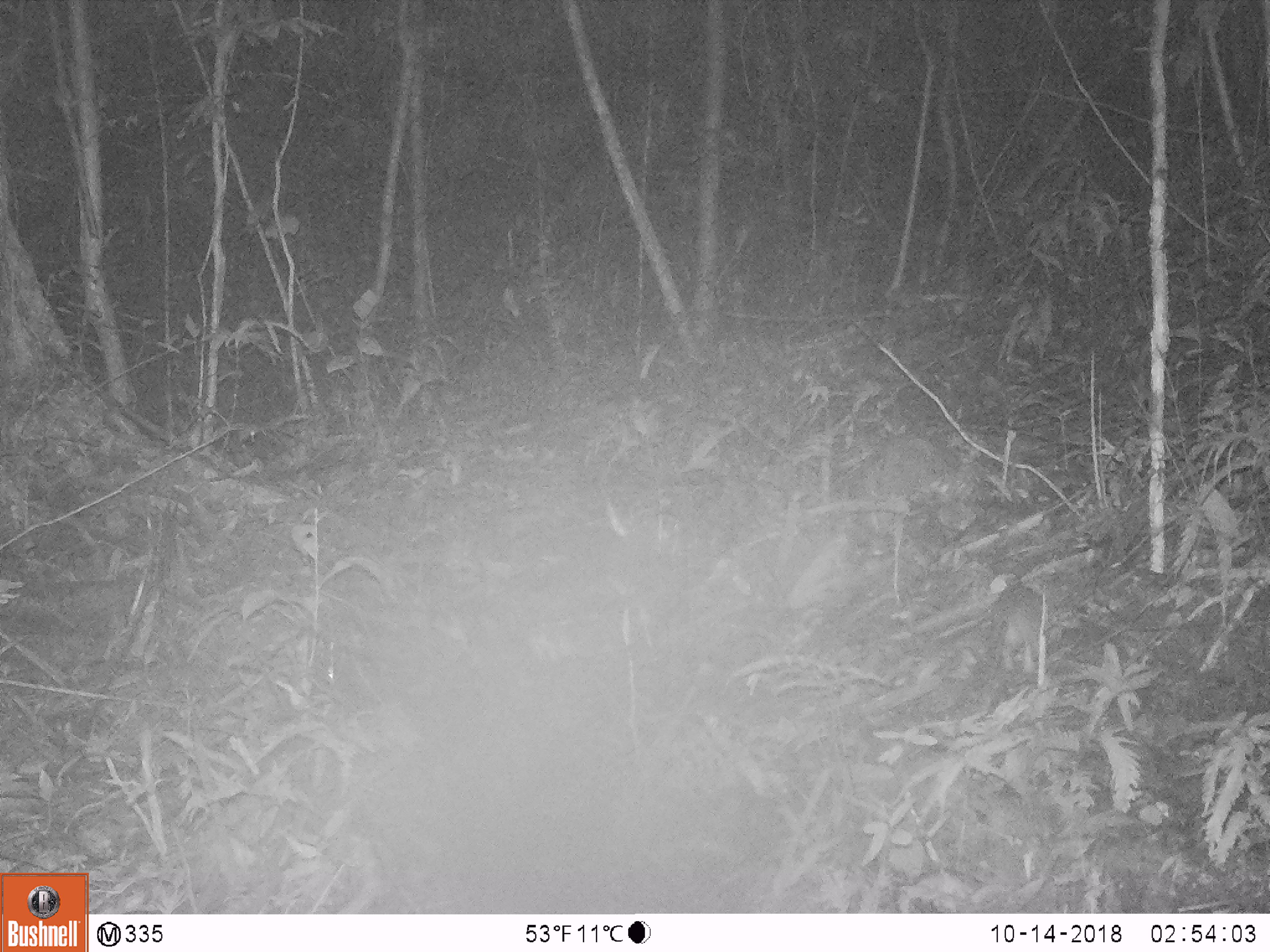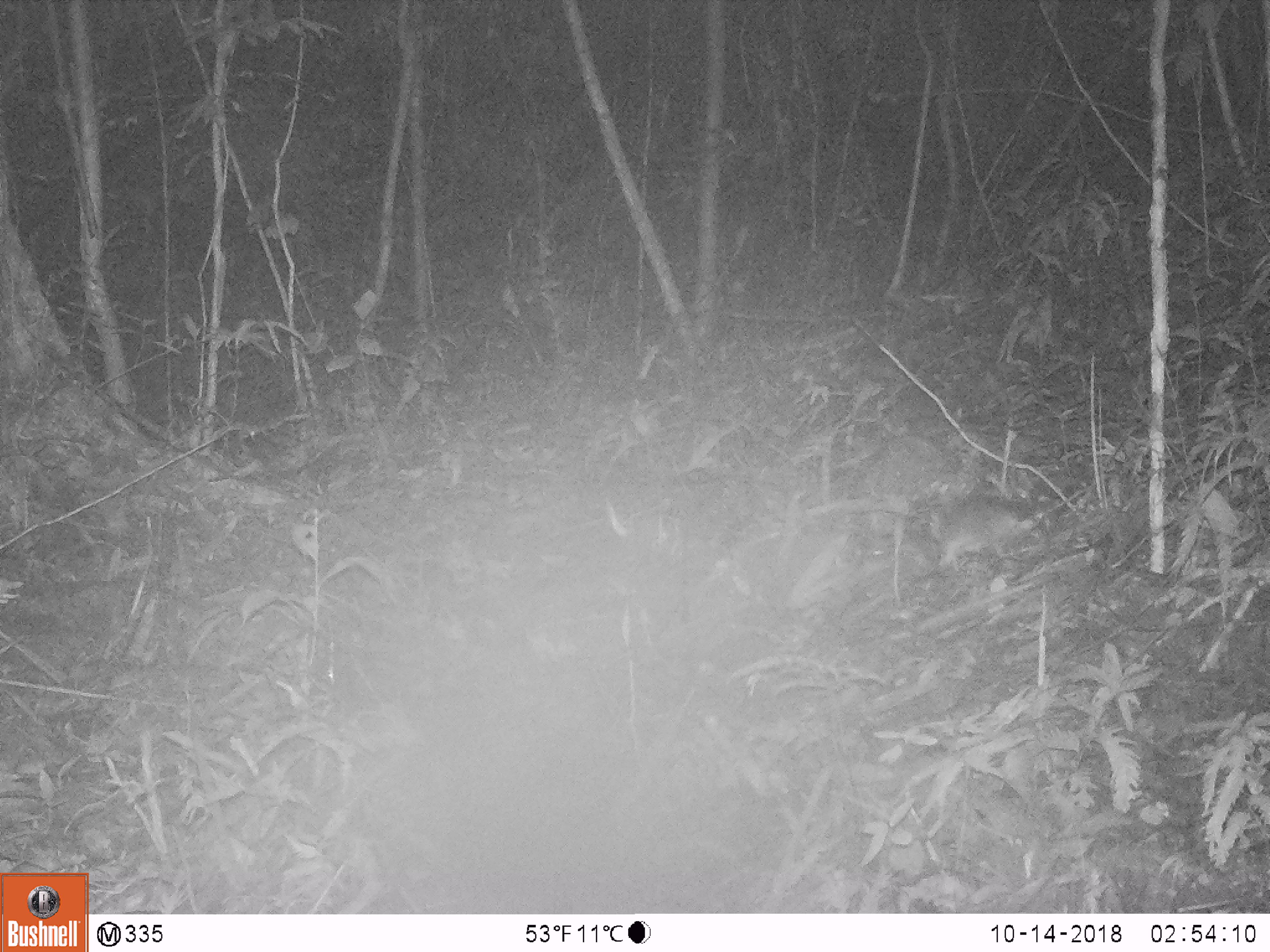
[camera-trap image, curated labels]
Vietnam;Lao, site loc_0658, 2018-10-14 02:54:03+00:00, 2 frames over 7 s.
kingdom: Animalia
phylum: Chordata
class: Mammalia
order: Rodentia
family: Muridae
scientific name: Muridae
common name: old-world mice and rats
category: unidentified murid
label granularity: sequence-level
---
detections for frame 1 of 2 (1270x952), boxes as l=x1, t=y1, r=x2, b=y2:
unidentified murid: l=988, t=581, r=1043, b=676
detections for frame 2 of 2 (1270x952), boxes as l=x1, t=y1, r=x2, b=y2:
unidentified murid: l=925, t=498, r=1047, b=574